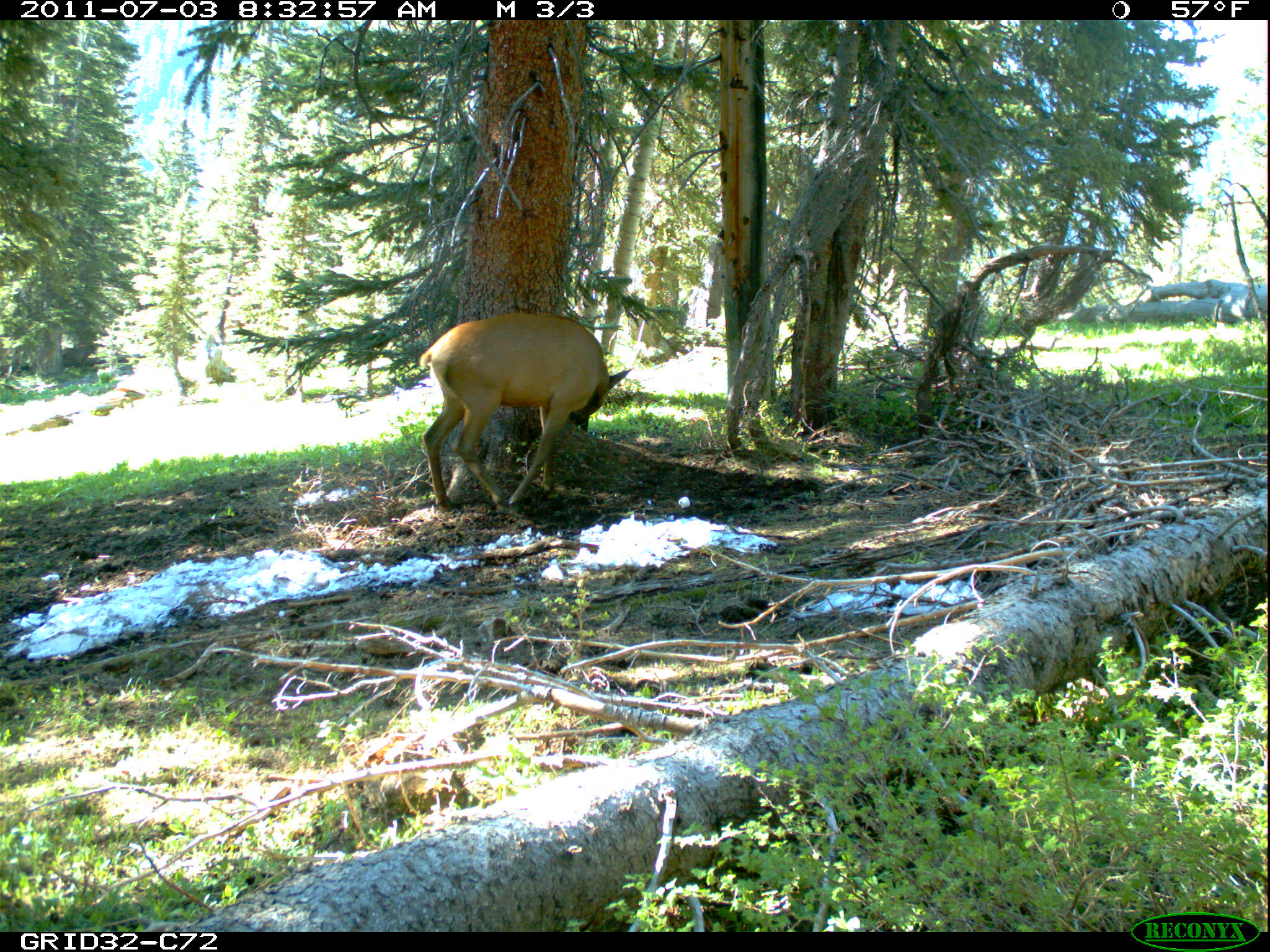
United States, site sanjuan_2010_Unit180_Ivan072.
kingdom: Animalia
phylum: Chordata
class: Mammalia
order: Artiodactyla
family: Cervidae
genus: Cervus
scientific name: Cervus elaphus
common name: red deer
Cervus elaphus (red deer).